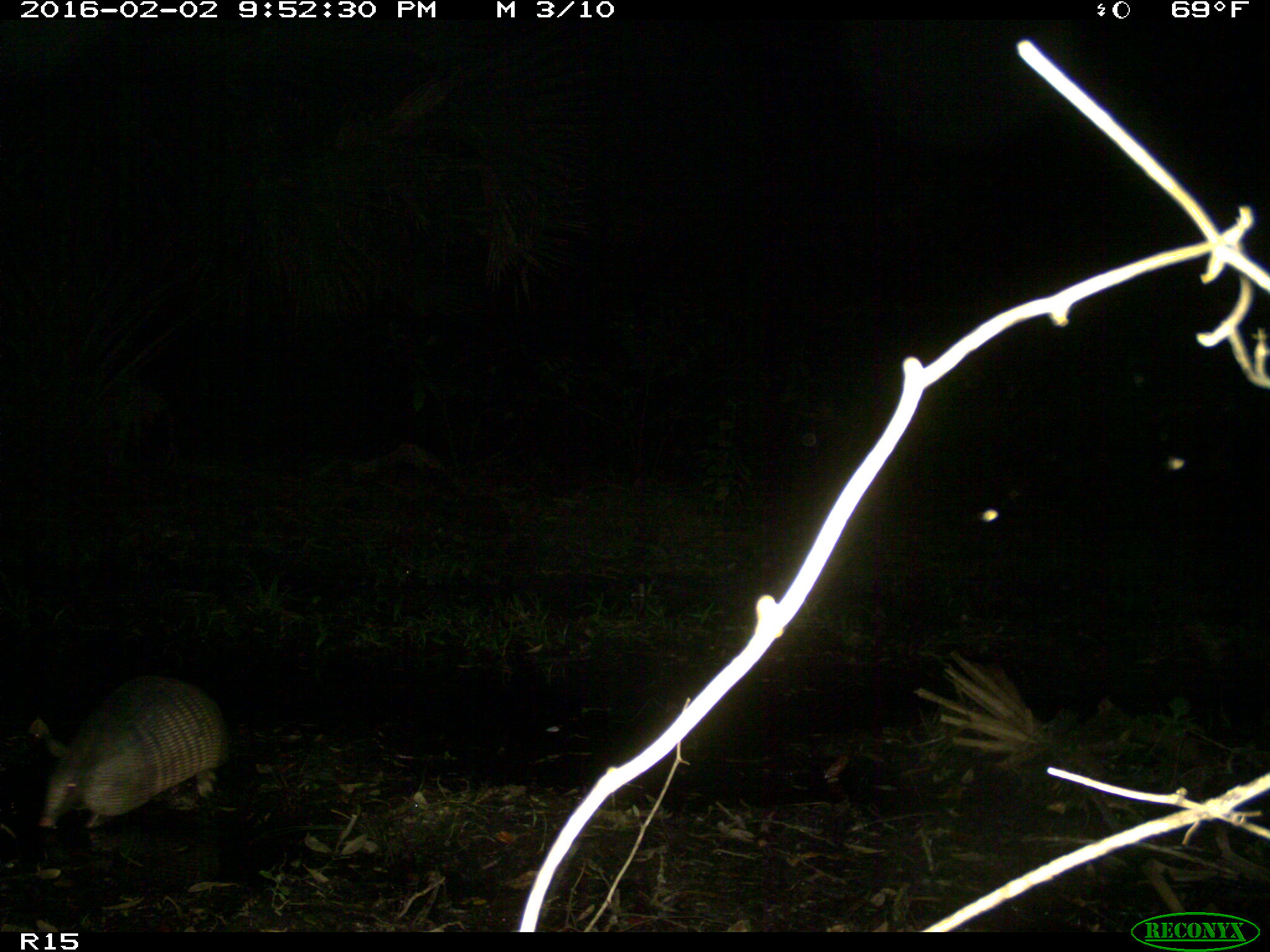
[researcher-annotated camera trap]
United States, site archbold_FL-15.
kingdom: Animalia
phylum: Chordata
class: Mammalia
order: Cingulata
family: Dasypodidae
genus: Dasypus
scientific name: Dasypus novemcinctus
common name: nine-banded armadillo